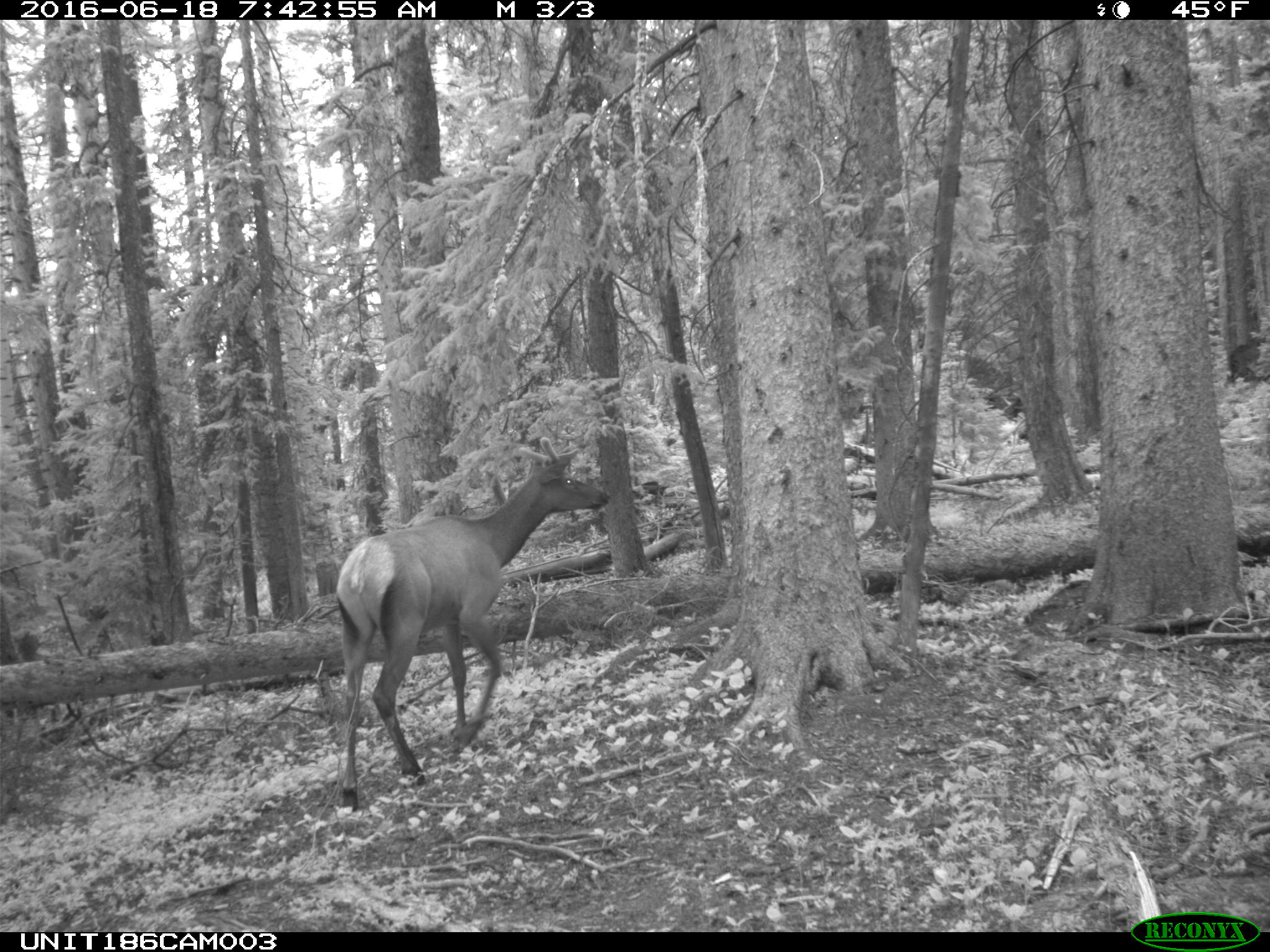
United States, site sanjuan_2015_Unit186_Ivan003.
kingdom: Animalia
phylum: Chordata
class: Mammalia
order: Artiodactyla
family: Cervidae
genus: Cervus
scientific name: Cervus elaphus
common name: red deer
Cervus elaphus (red deer).